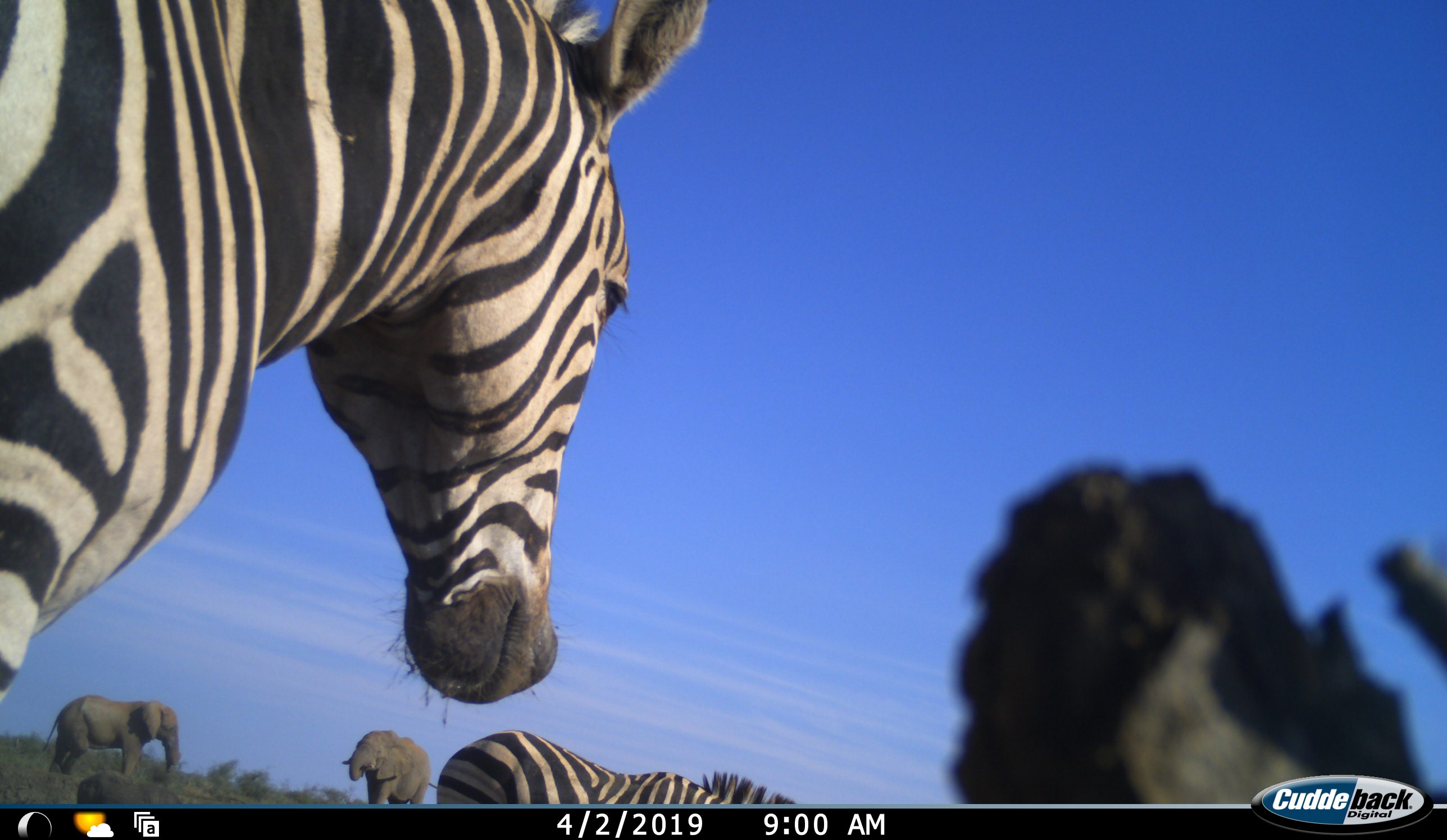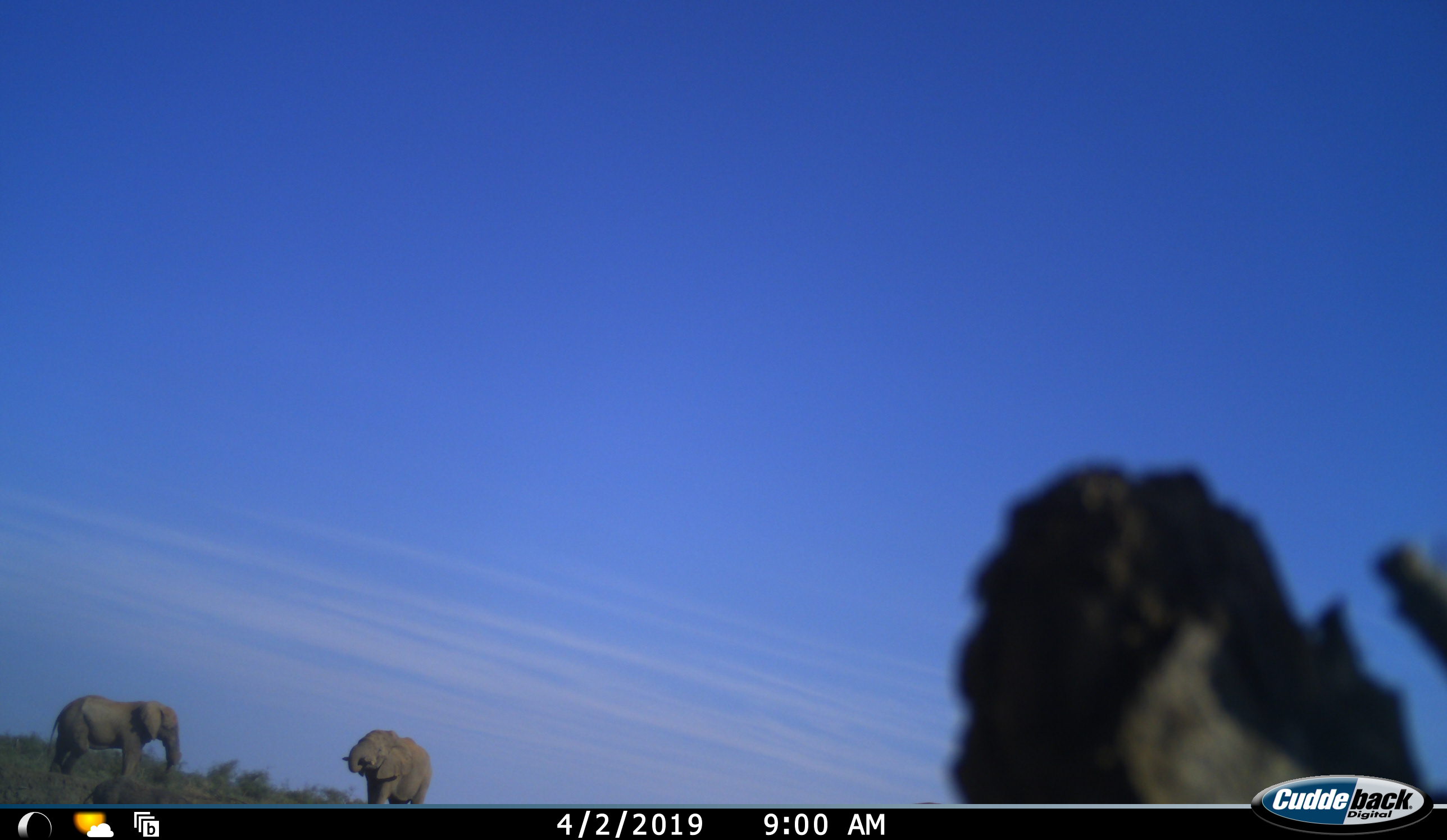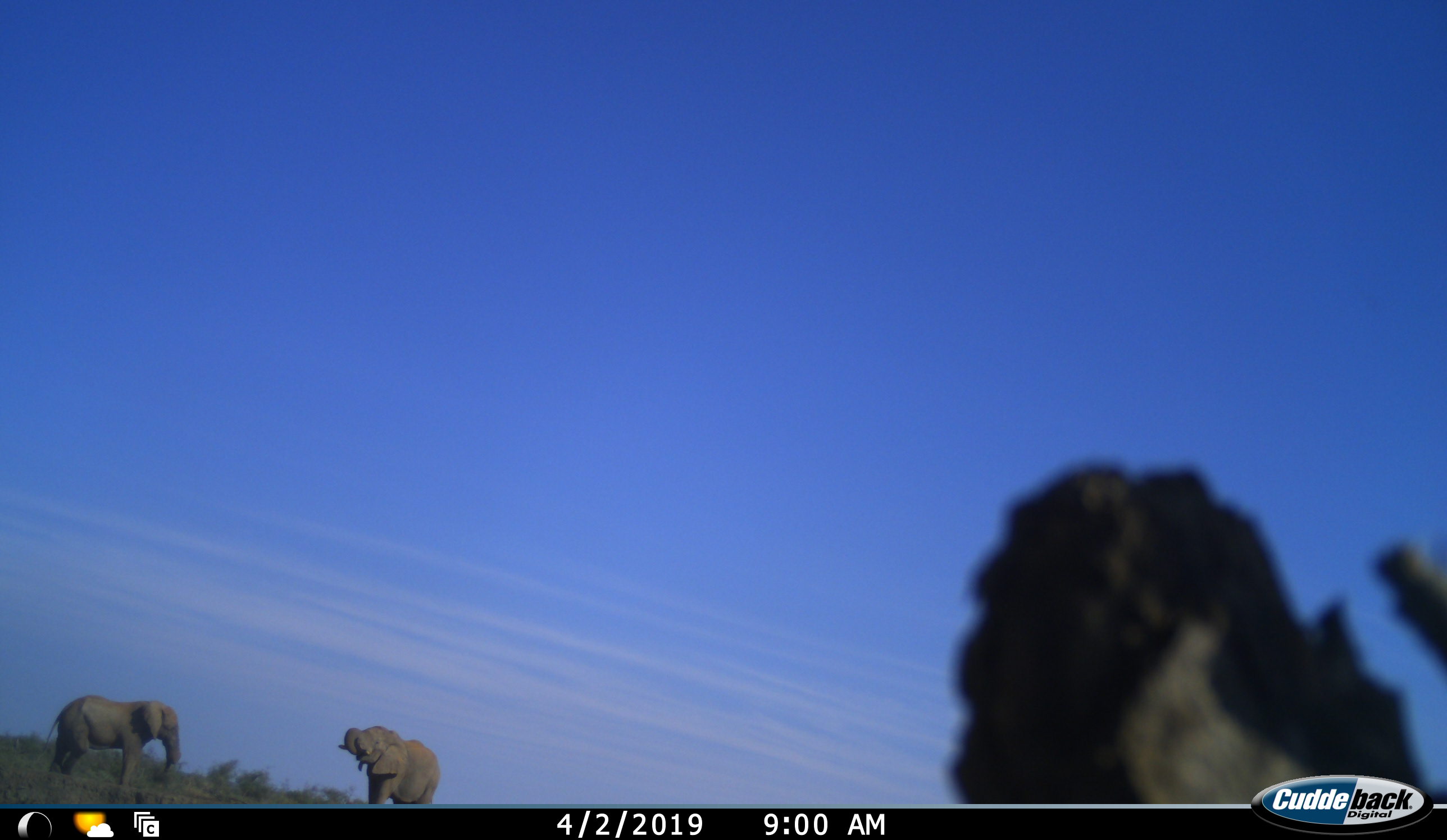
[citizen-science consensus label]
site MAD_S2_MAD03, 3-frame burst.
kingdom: Animalia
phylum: Chordata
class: Mammalia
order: Proboscidea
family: Elephantidae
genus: Loxodonta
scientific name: Loxodonta africana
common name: african bush elephant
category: elephant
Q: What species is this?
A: Elephant (african bush elephant) (Loxodonta africana).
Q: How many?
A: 2.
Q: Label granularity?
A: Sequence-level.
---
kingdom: Animalia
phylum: Chordata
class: Mammalia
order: Perissodactyla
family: Equidae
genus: Equus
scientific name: Equus quagga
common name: plains zebra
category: zebraplains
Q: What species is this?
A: Zebraplains (plains zebra) (Equus quagga).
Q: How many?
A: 2.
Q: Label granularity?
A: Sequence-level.